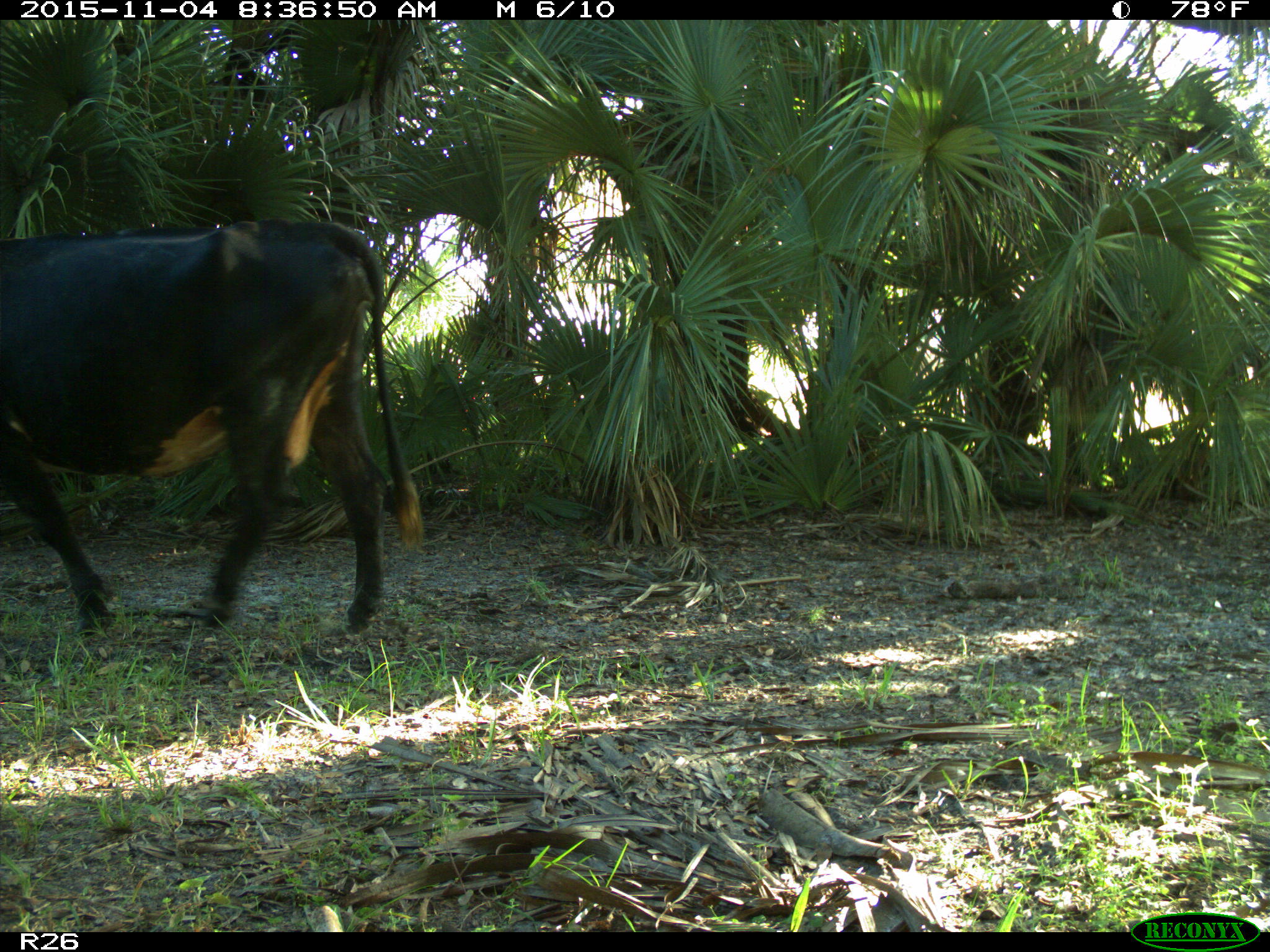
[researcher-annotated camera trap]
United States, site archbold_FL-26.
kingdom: Animalia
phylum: Chordata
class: Mammalia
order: Artiodactyla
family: Bovidae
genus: Bos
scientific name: Bos taurus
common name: domestic cow